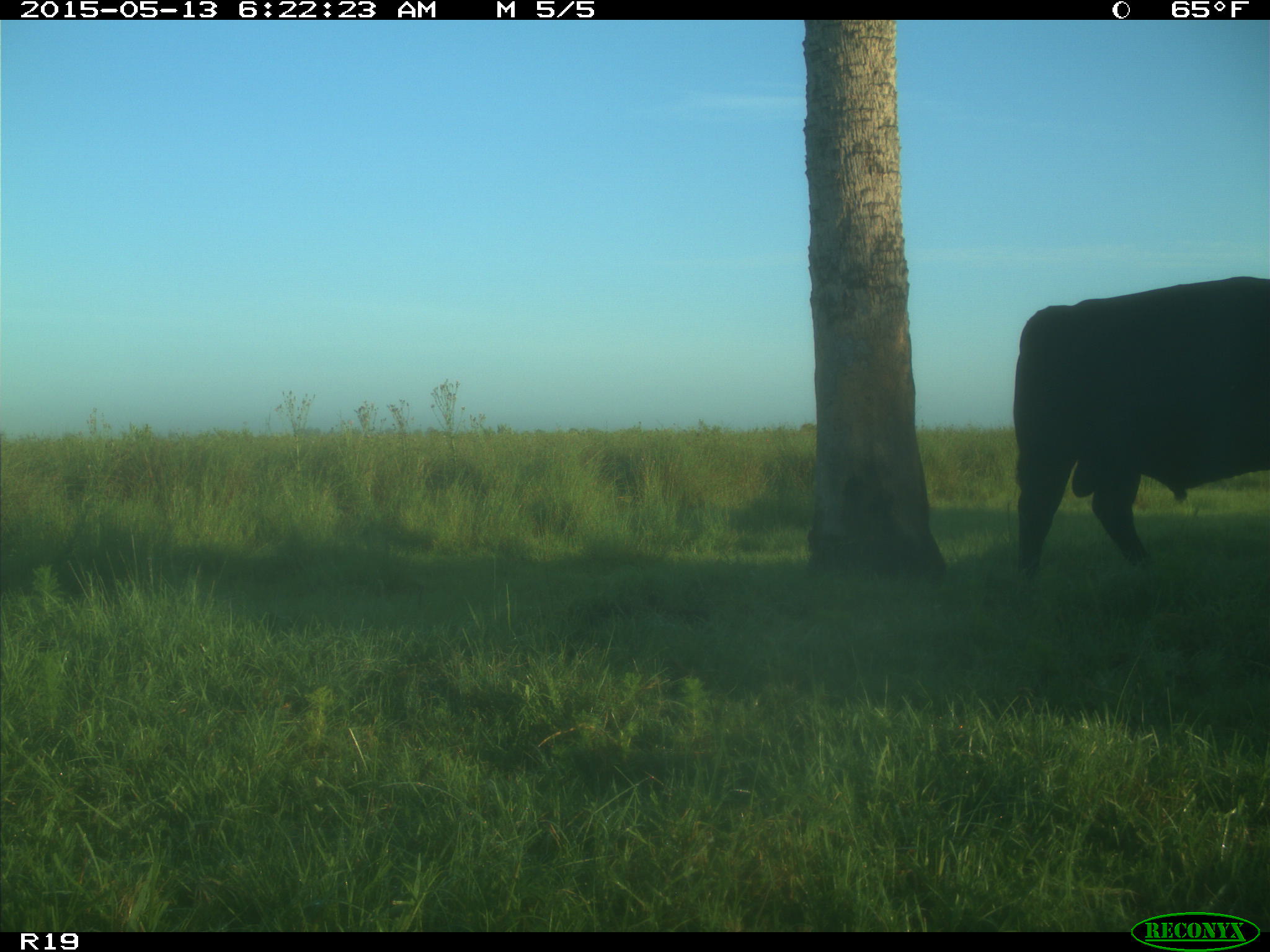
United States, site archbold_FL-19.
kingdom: Animalia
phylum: Chordata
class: Mammalia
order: Artiodactyla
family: Bovidae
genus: Bos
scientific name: Bos taurus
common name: domestic cow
Bos taurus (domestic cow).